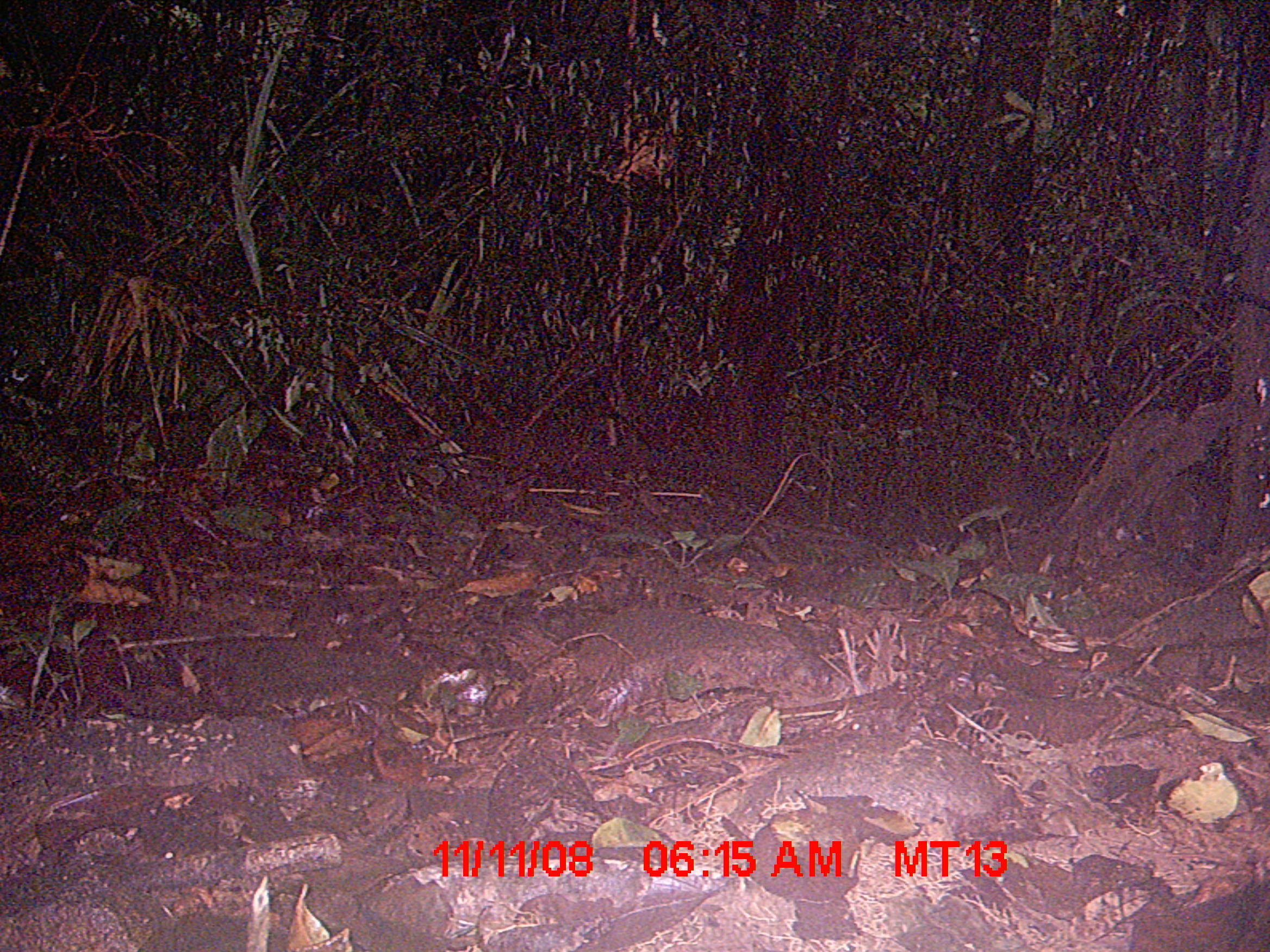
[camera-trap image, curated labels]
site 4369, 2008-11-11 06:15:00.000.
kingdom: Animalia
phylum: Chordata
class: Mammalia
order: Rodentia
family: Nesomyidae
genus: Nesomys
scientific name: Nesomys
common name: nesomys rodents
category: nesomys sp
Nesomys sp (nesomys rodents) (Nesomys), count 1.